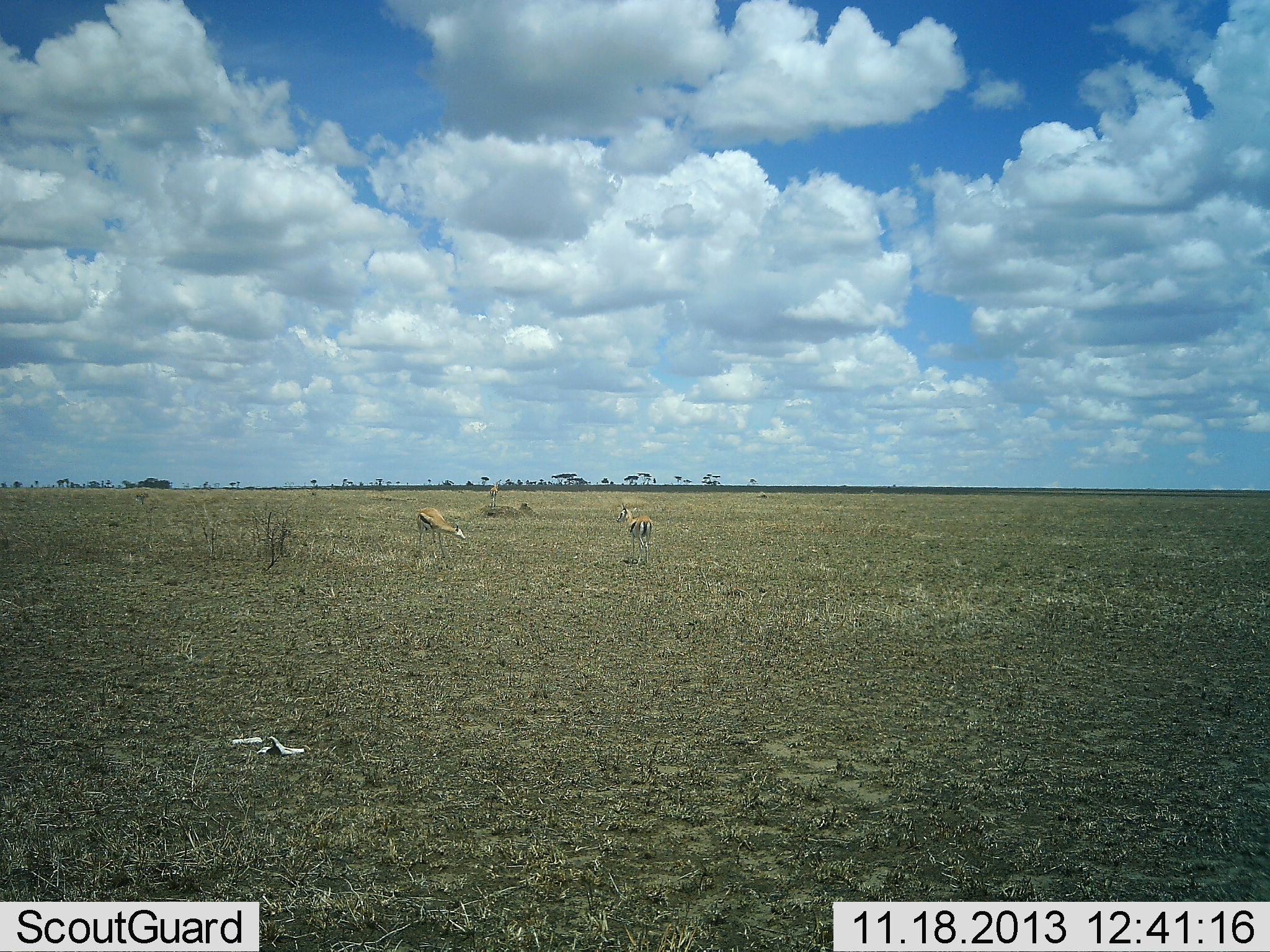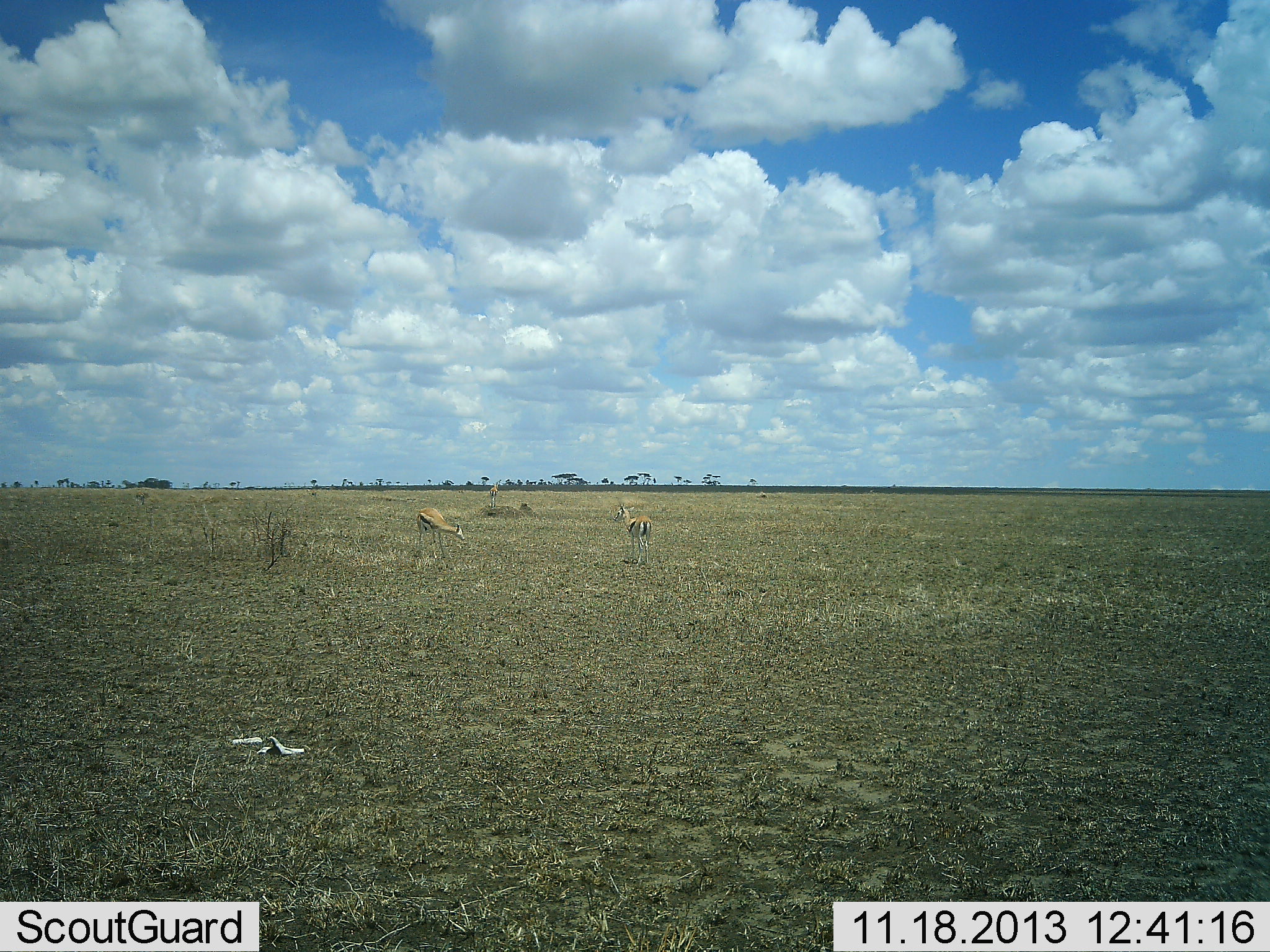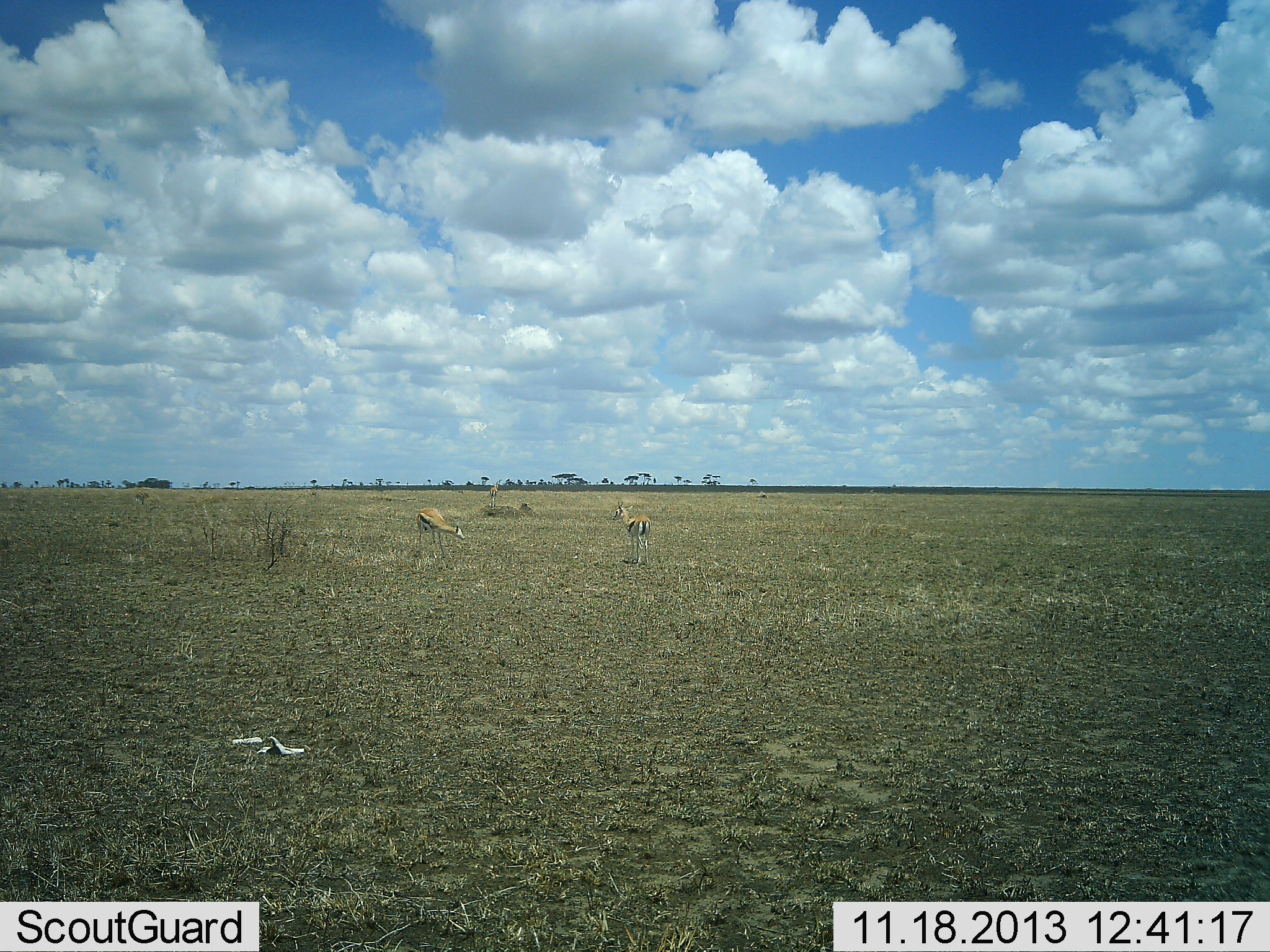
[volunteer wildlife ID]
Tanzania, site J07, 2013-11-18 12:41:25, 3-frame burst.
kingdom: Animalia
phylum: Chordata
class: Mammalia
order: Artiodactyla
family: Bovidae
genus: Eudorcas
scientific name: Eudorcas thomsonii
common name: thomson's gazelle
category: gazellethomsons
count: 2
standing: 60%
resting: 10%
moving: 10%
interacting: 0%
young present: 0%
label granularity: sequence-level